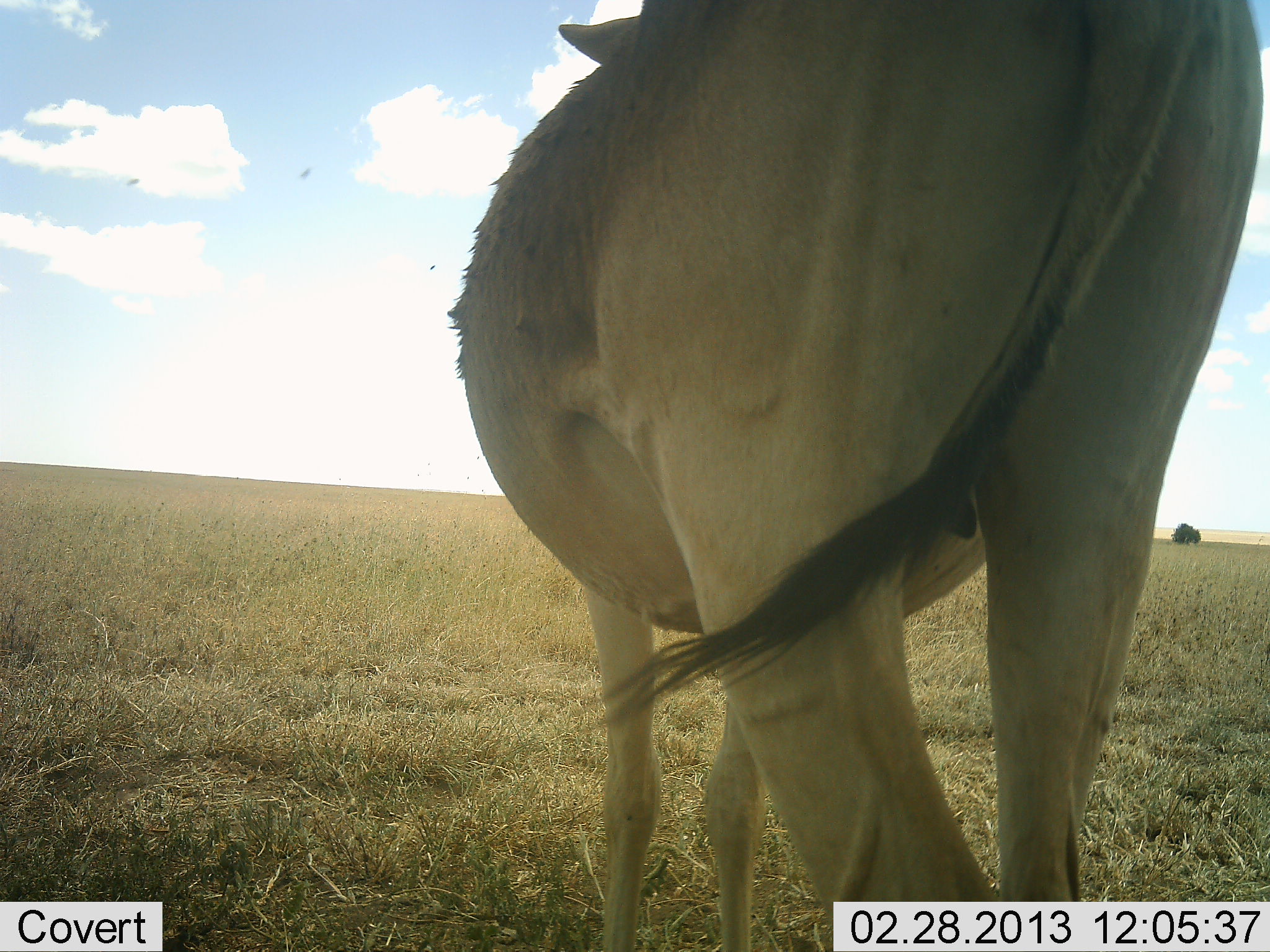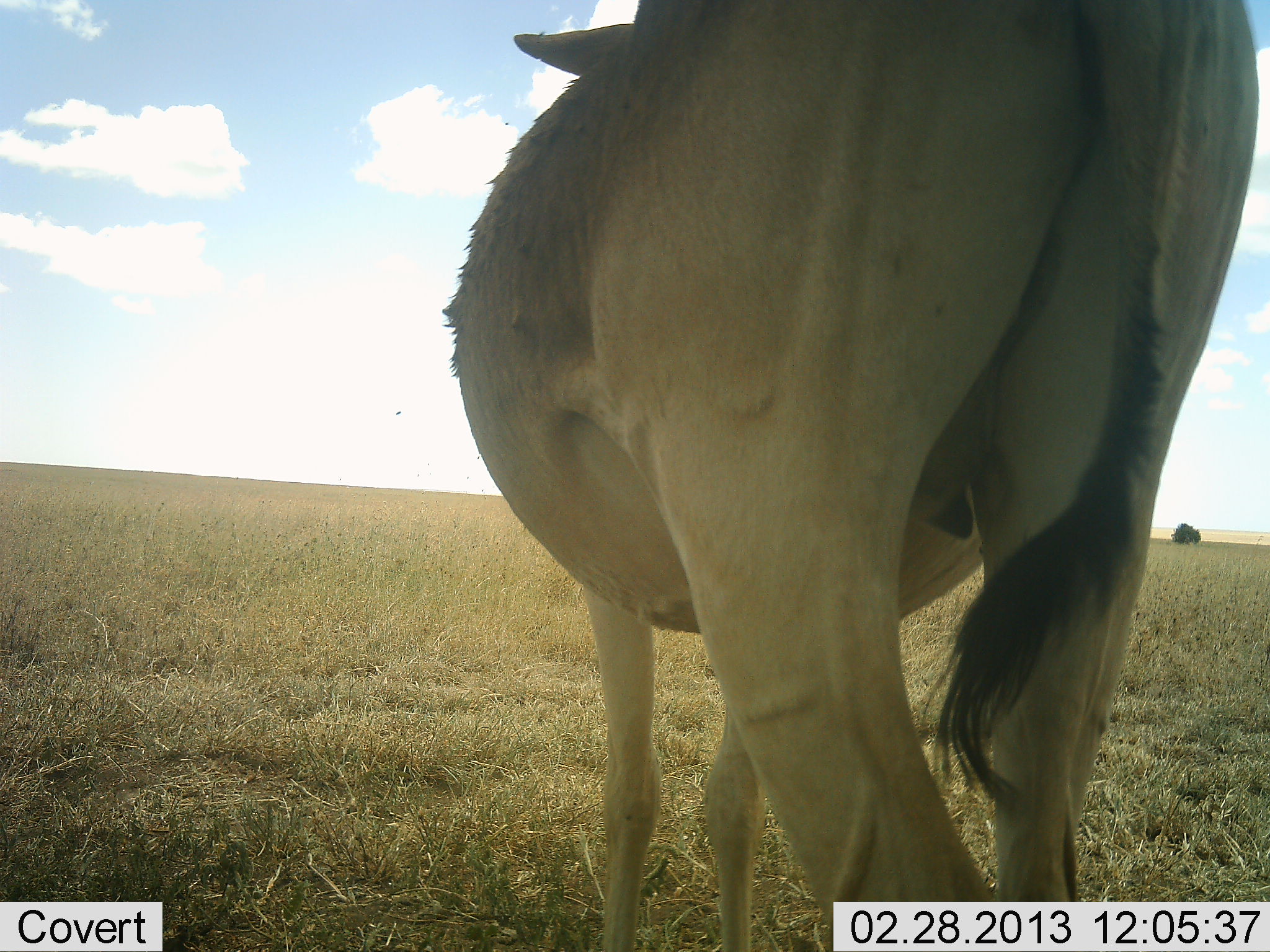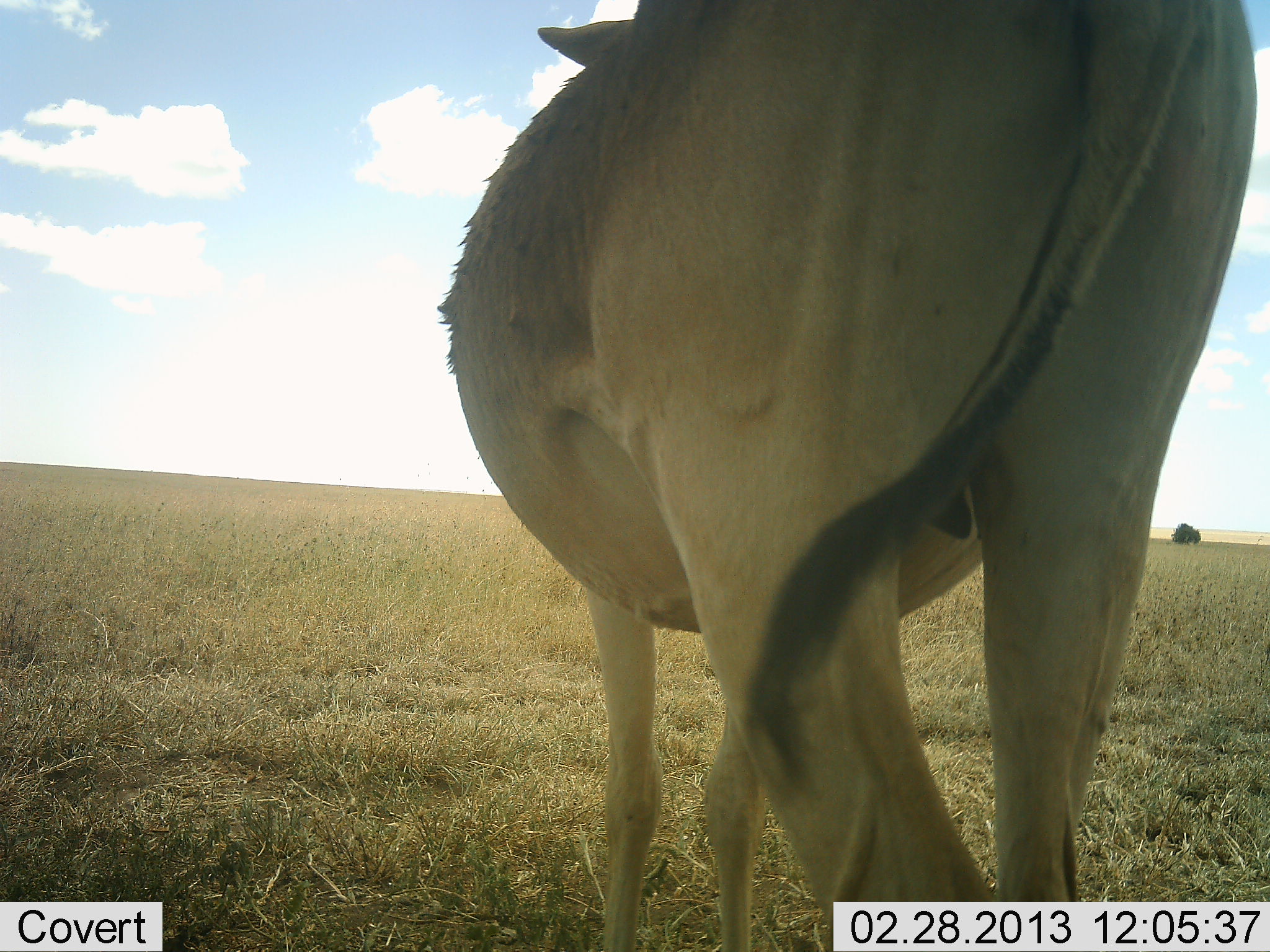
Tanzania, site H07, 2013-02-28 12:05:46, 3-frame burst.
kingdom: Animalia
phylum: Chordata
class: Mammalia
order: Artiodactyla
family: Bovidae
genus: Alcelaphus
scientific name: Alcelaphus buselaphus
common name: hartebeest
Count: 1.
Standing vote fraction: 100%.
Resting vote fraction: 0%.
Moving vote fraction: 0%.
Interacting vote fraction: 0%.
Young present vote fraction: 0%.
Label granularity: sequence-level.